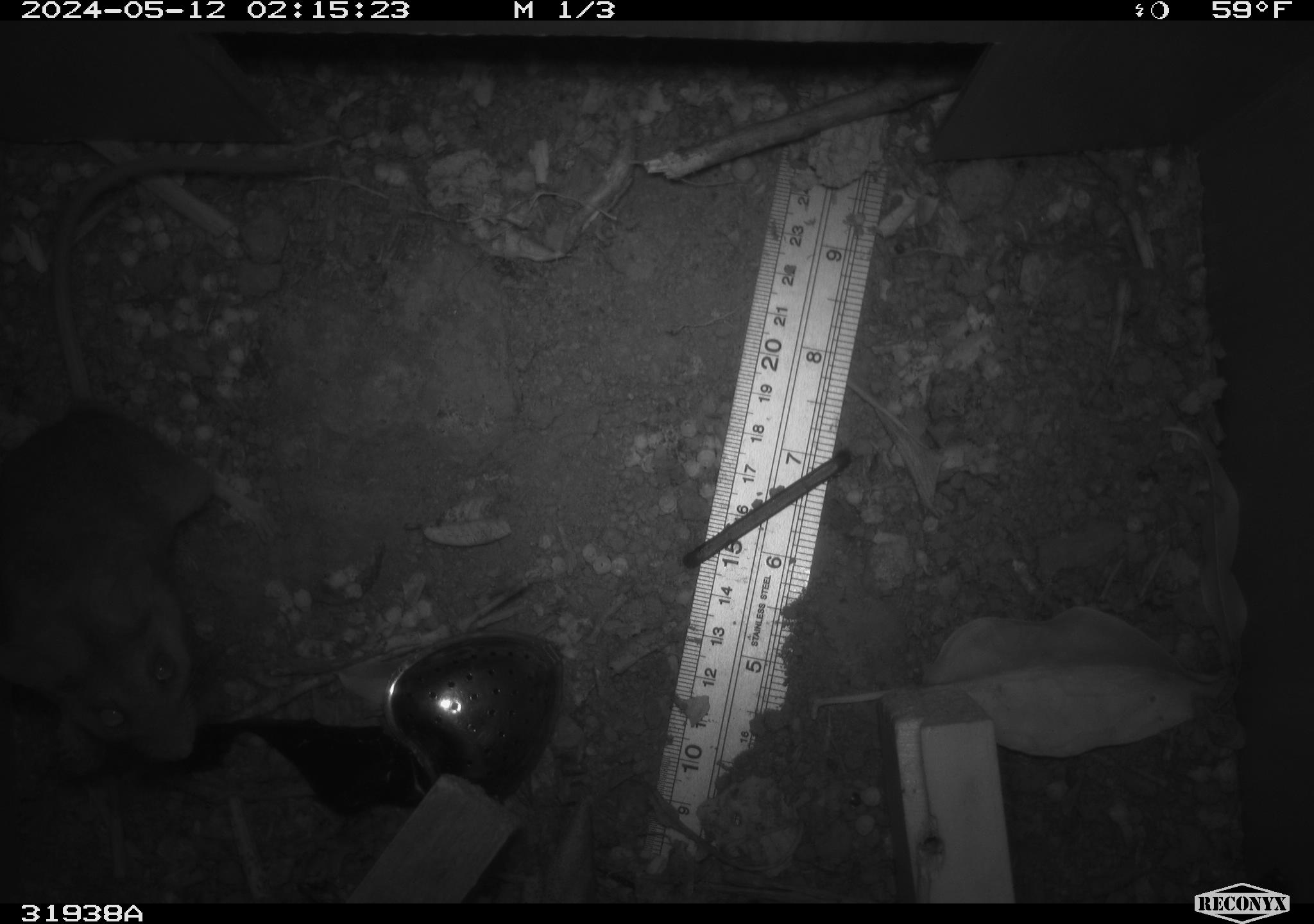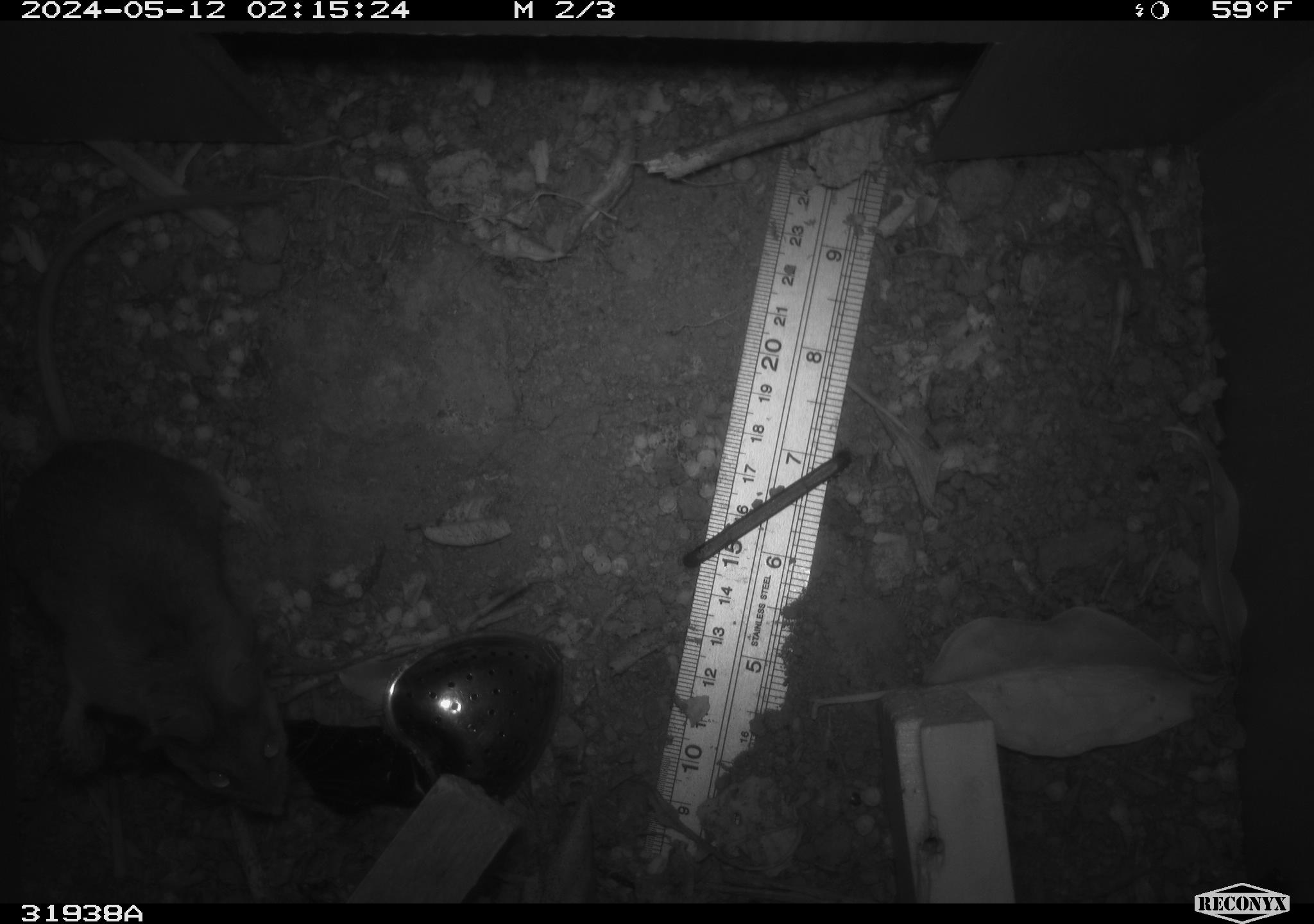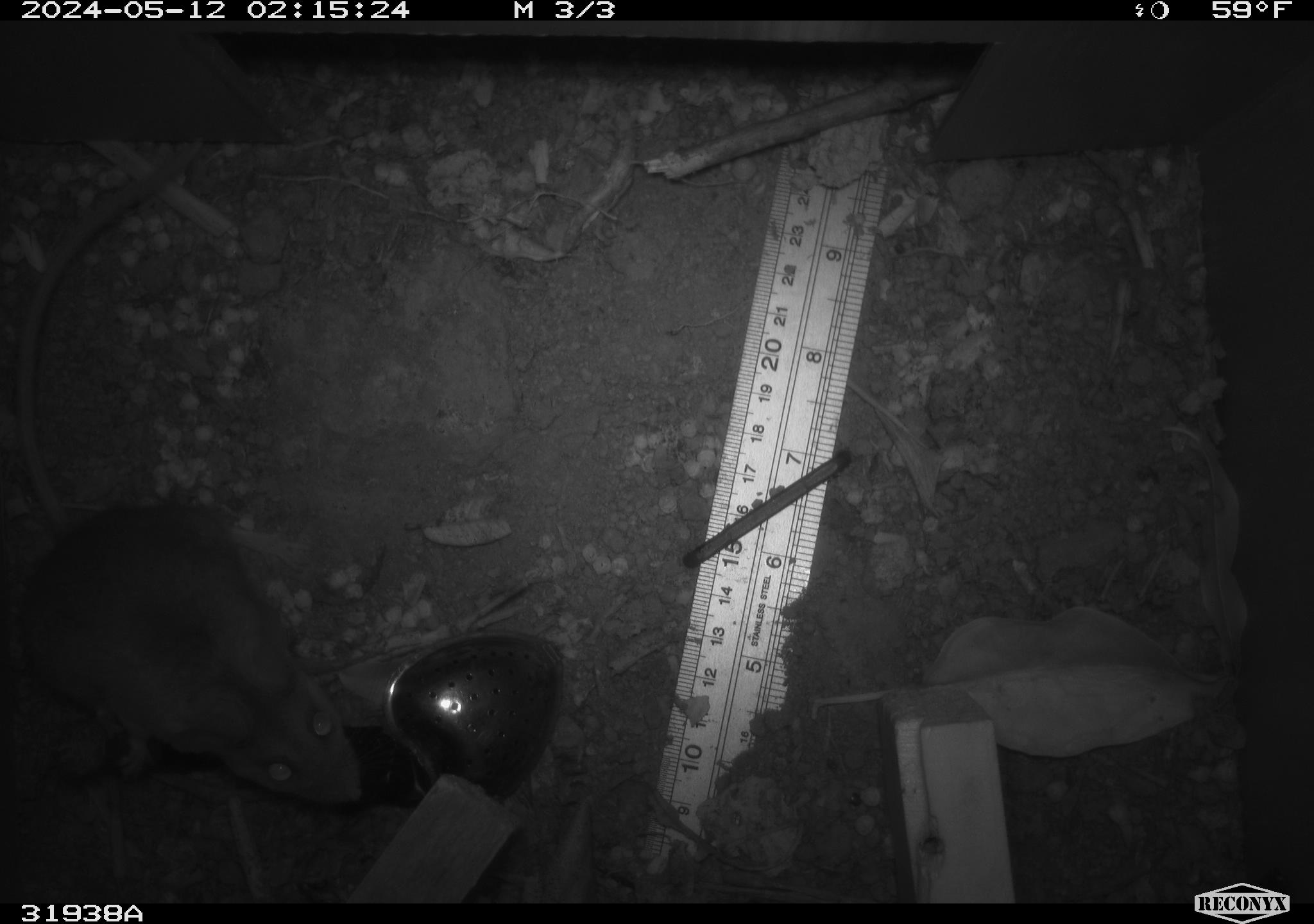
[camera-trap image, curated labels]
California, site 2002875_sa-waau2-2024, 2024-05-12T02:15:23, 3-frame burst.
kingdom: Animalia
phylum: Chordata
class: Mammalia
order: Rodentia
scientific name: Rodentia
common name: rodent